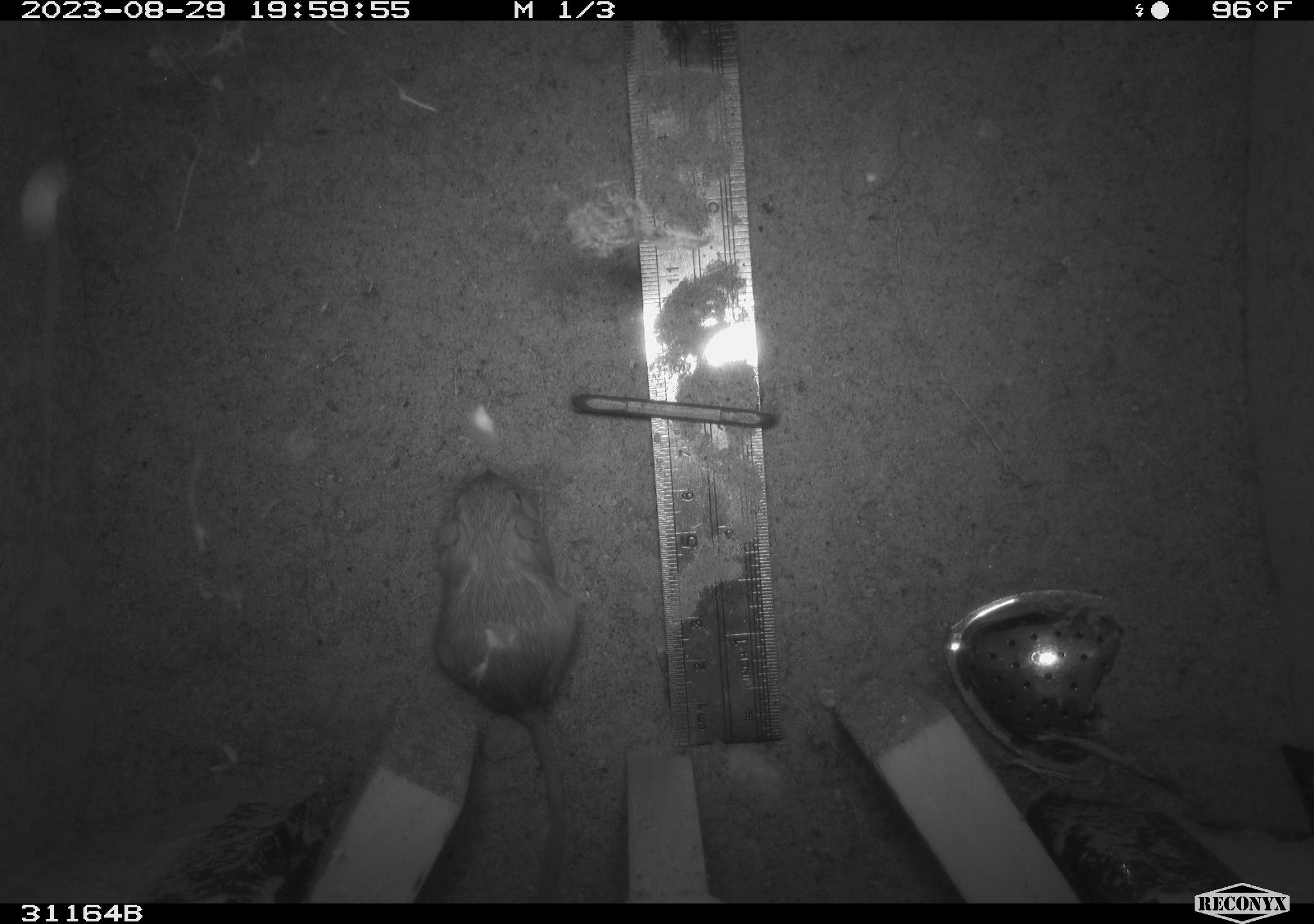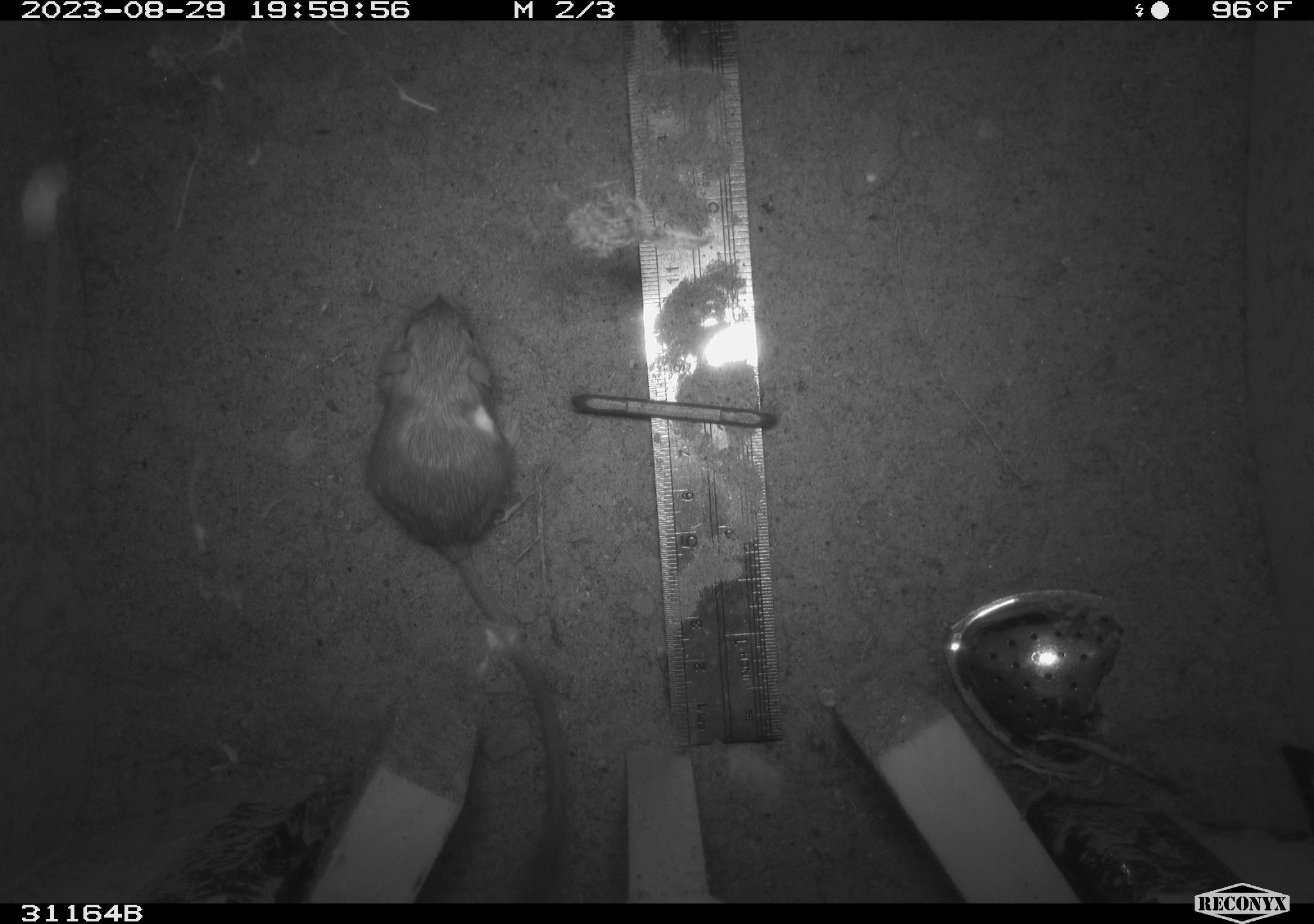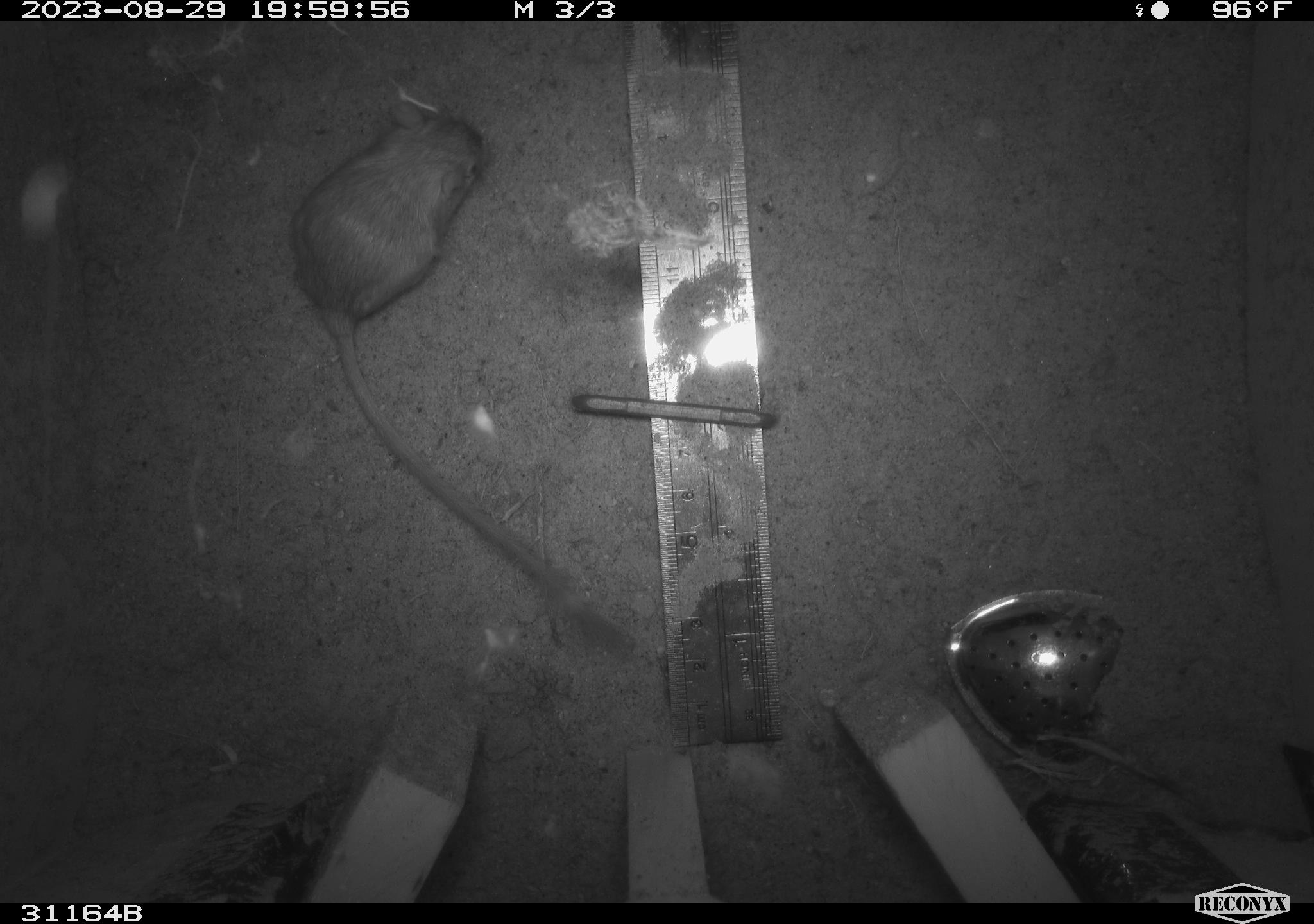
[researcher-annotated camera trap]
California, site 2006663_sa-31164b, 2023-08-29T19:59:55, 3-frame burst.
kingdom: Animalia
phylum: Chordata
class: Mammalia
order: Rodentia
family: Heteromyidae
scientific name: Heteromyidae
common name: kangaroo rats and pocket mice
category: heteromyidae family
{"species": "heteromyidae family (kangaroo rats and pocket mice) (Heteromyidae)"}